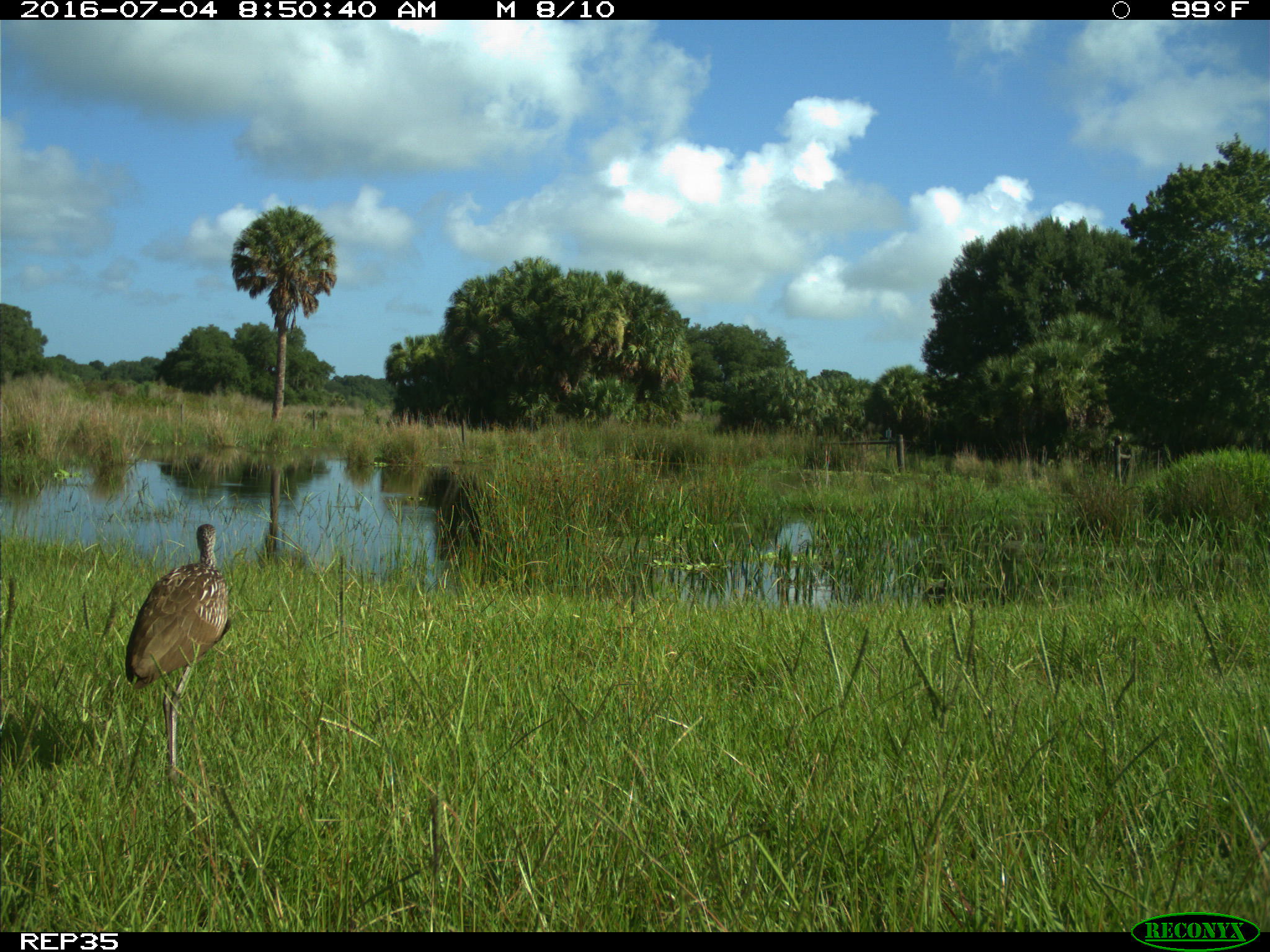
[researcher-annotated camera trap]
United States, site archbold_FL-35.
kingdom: Animalia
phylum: Chordata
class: Aves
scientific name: Aves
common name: birds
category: unidentified bird